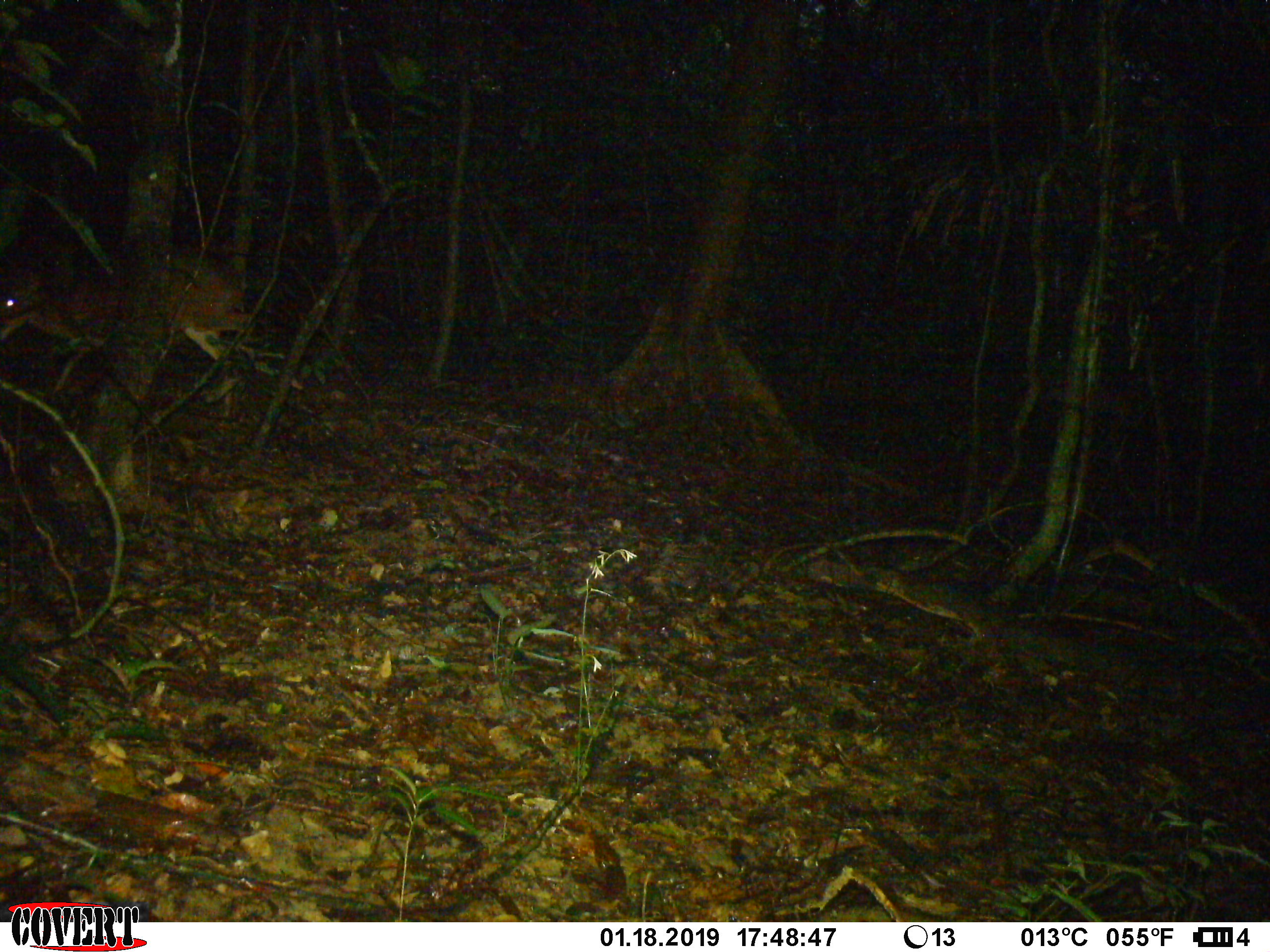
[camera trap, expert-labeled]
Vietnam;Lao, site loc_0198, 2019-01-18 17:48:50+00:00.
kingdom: Animalia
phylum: Chordata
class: Mammalia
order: Artiodactyla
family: Cervidae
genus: Muntiacus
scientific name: Muntiacus vuquangensis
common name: large-antlered muntjac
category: large antlered muntjac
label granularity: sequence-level